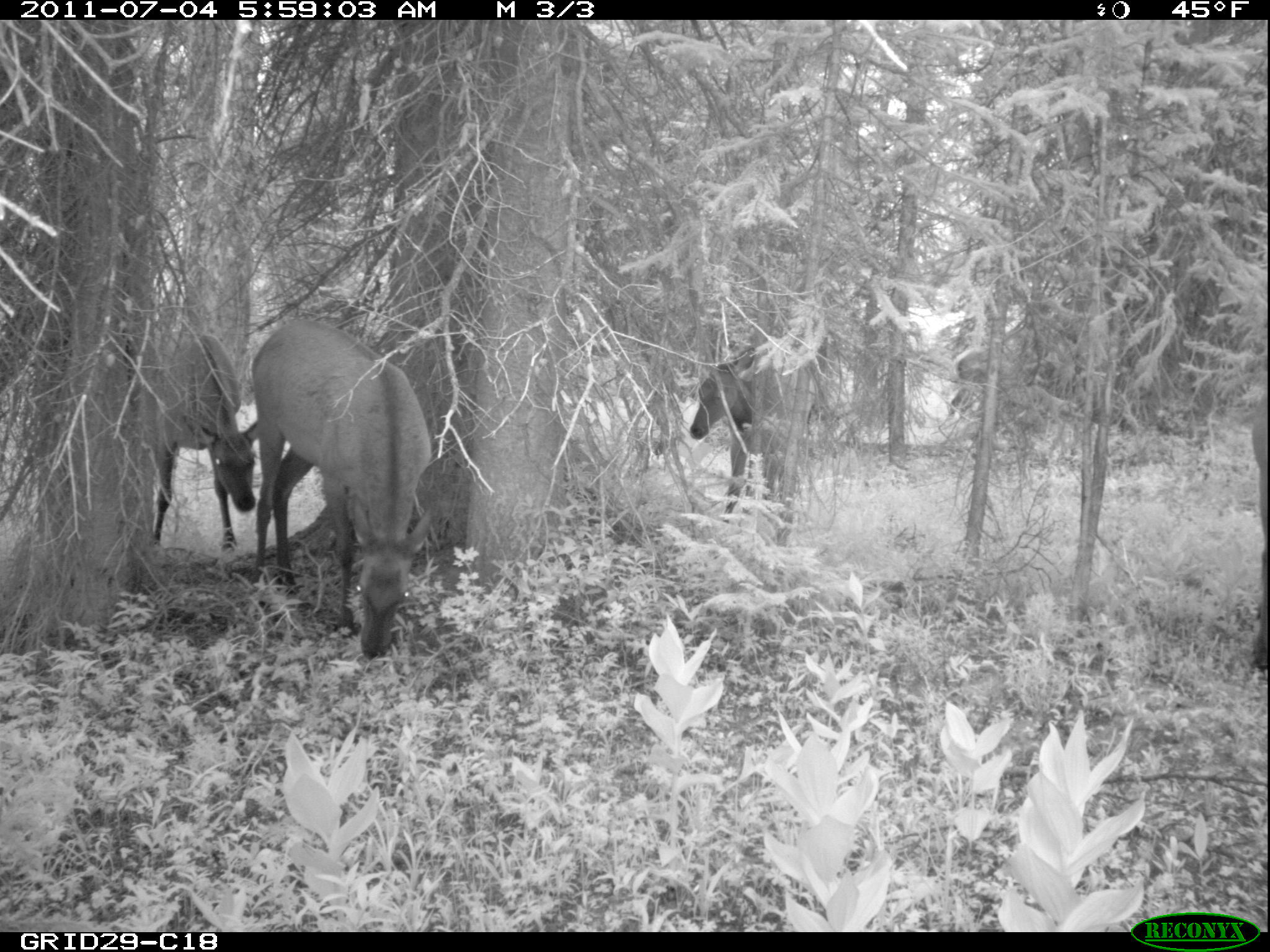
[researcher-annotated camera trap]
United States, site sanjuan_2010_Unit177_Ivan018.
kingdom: Animalia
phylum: Chordata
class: Mammalia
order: Artiodactyla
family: Cervidae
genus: Cervus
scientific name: Cervus elaphus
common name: red deer